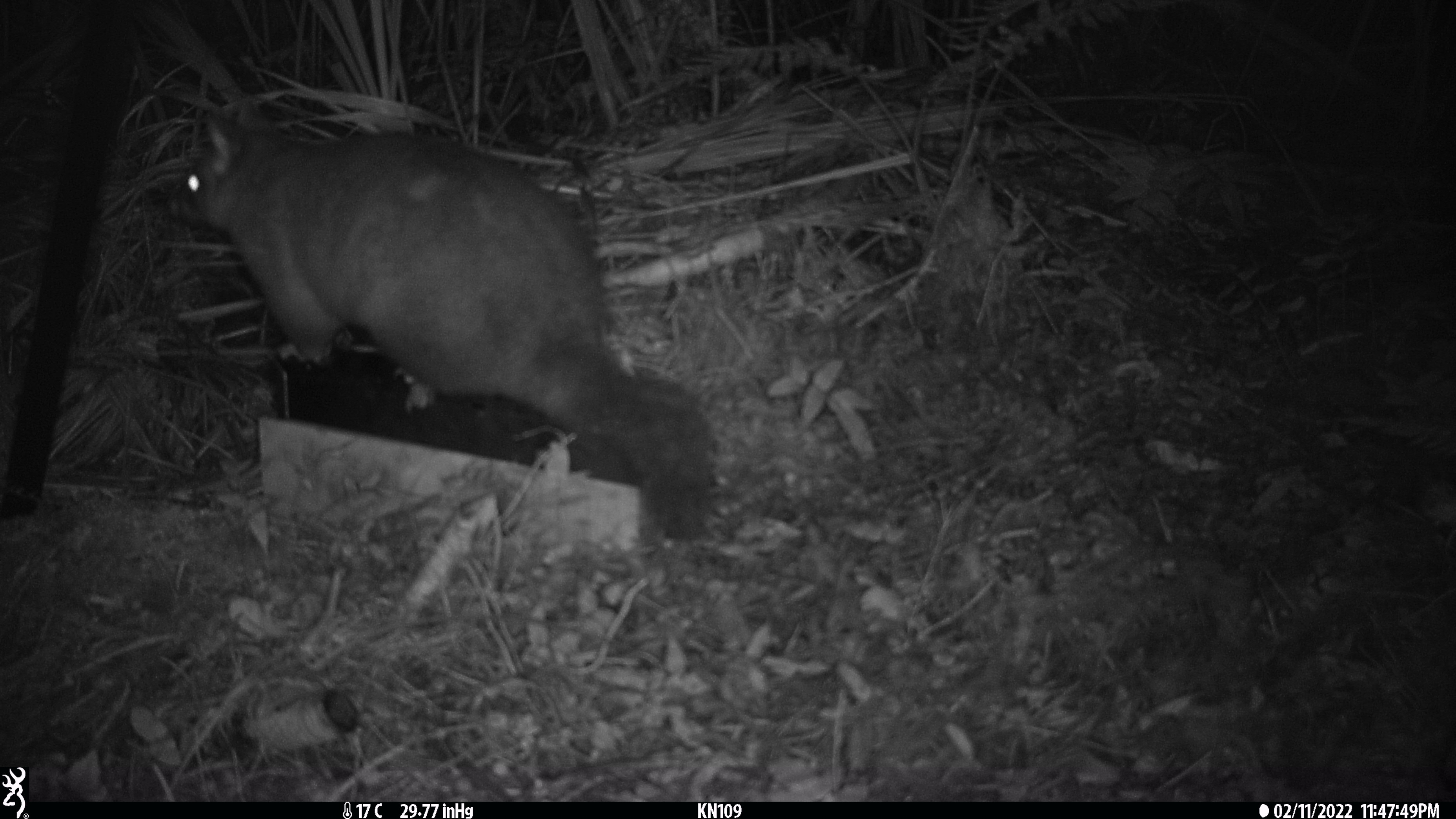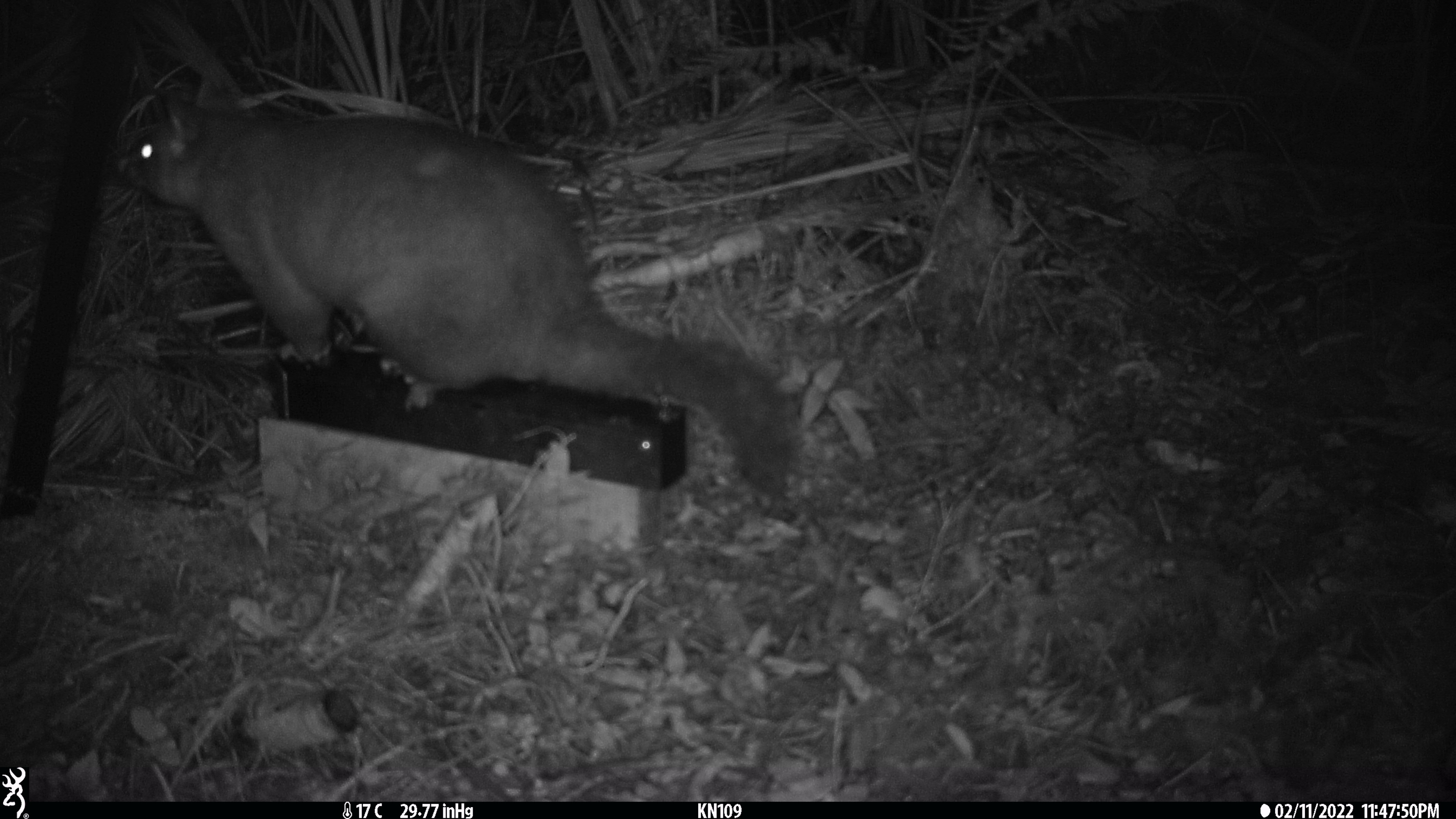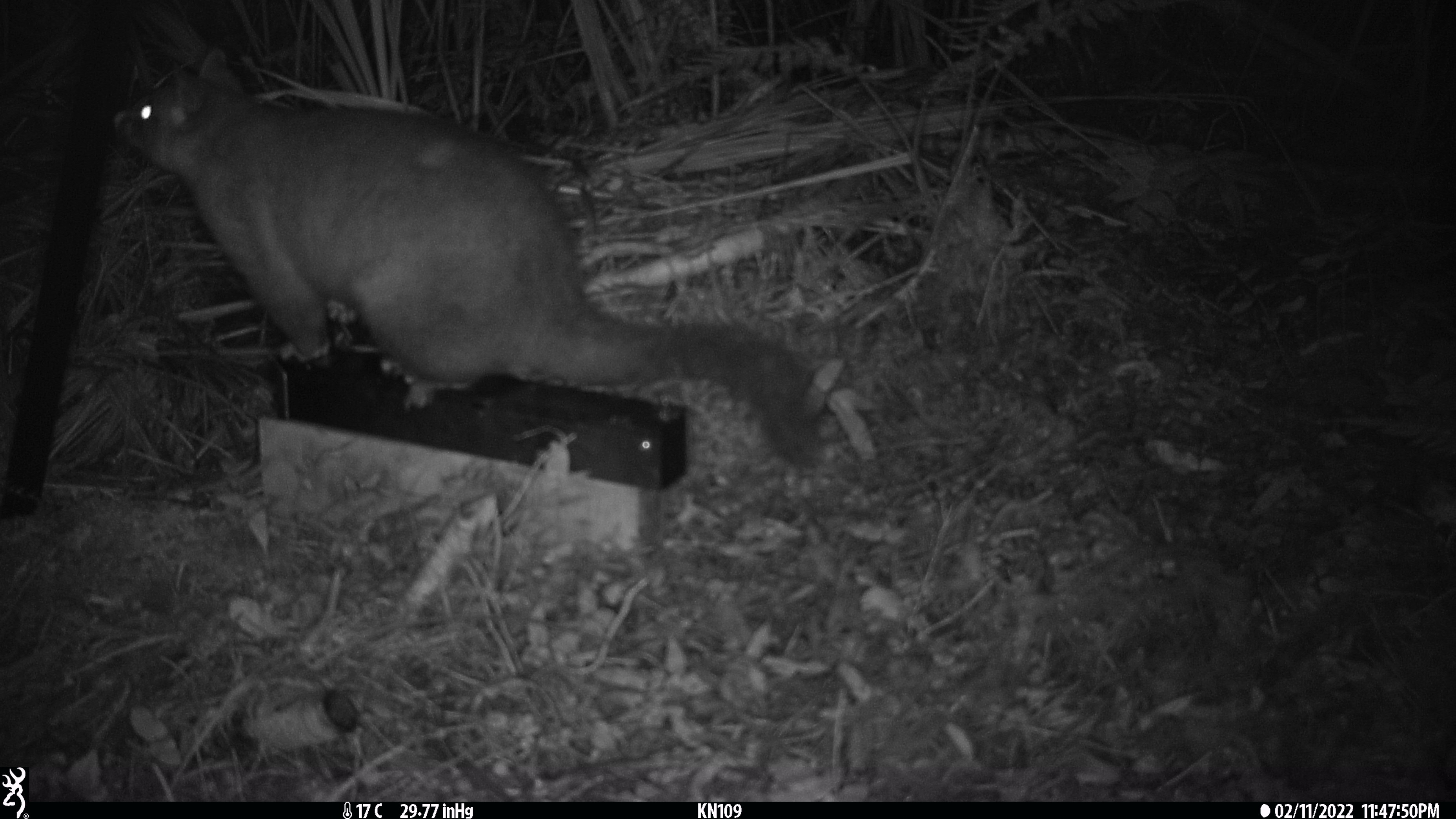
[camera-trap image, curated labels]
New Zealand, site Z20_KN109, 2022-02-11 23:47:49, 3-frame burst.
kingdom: Animalia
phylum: Chordata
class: Mammalia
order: Diprotodontia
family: Phalangeridae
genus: Trichosurus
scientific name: Trichosurus vulpecula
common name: common brushtail possum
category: possum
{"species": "possum (common brushtail possum) (Trichosurus vulpecula)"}